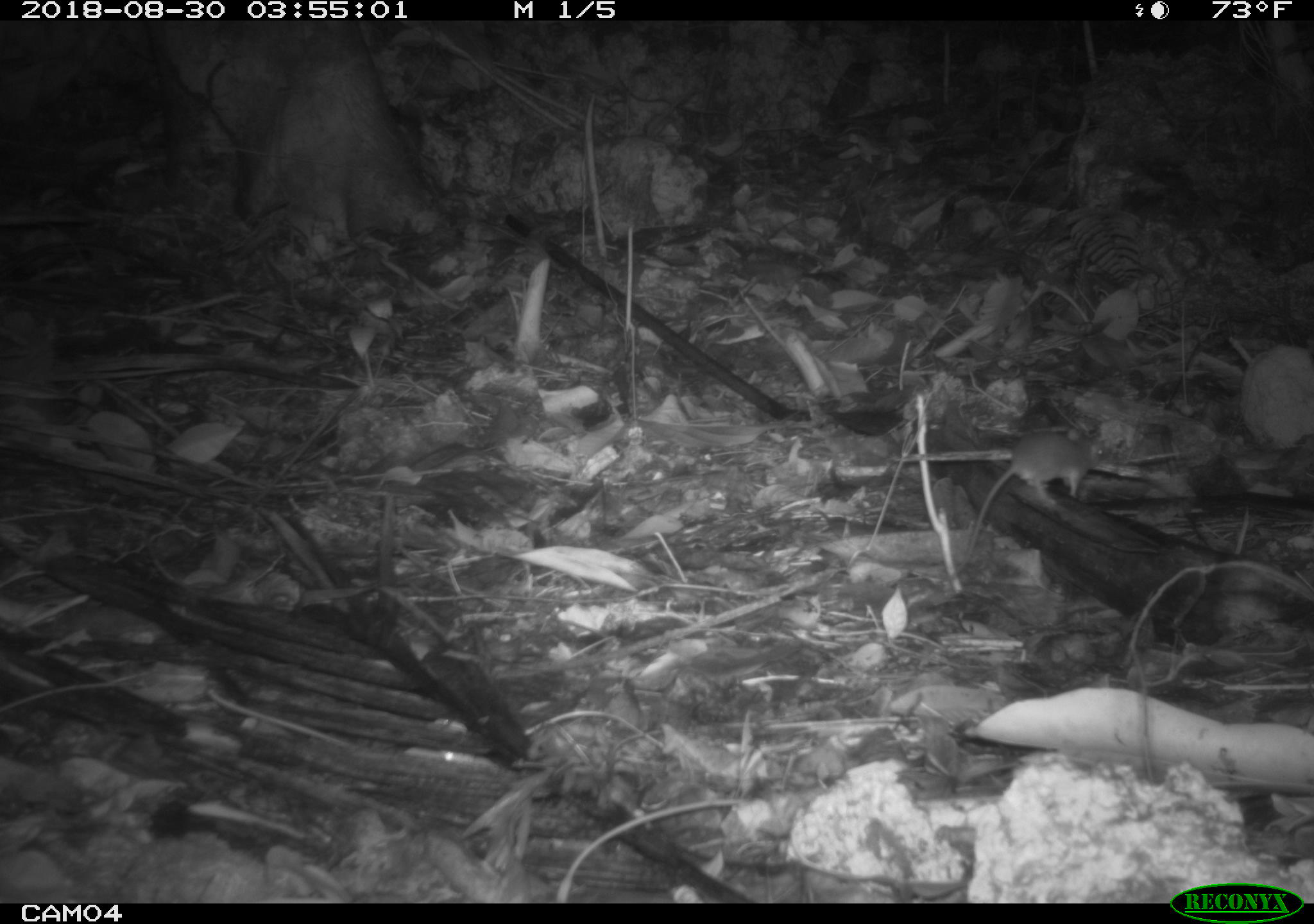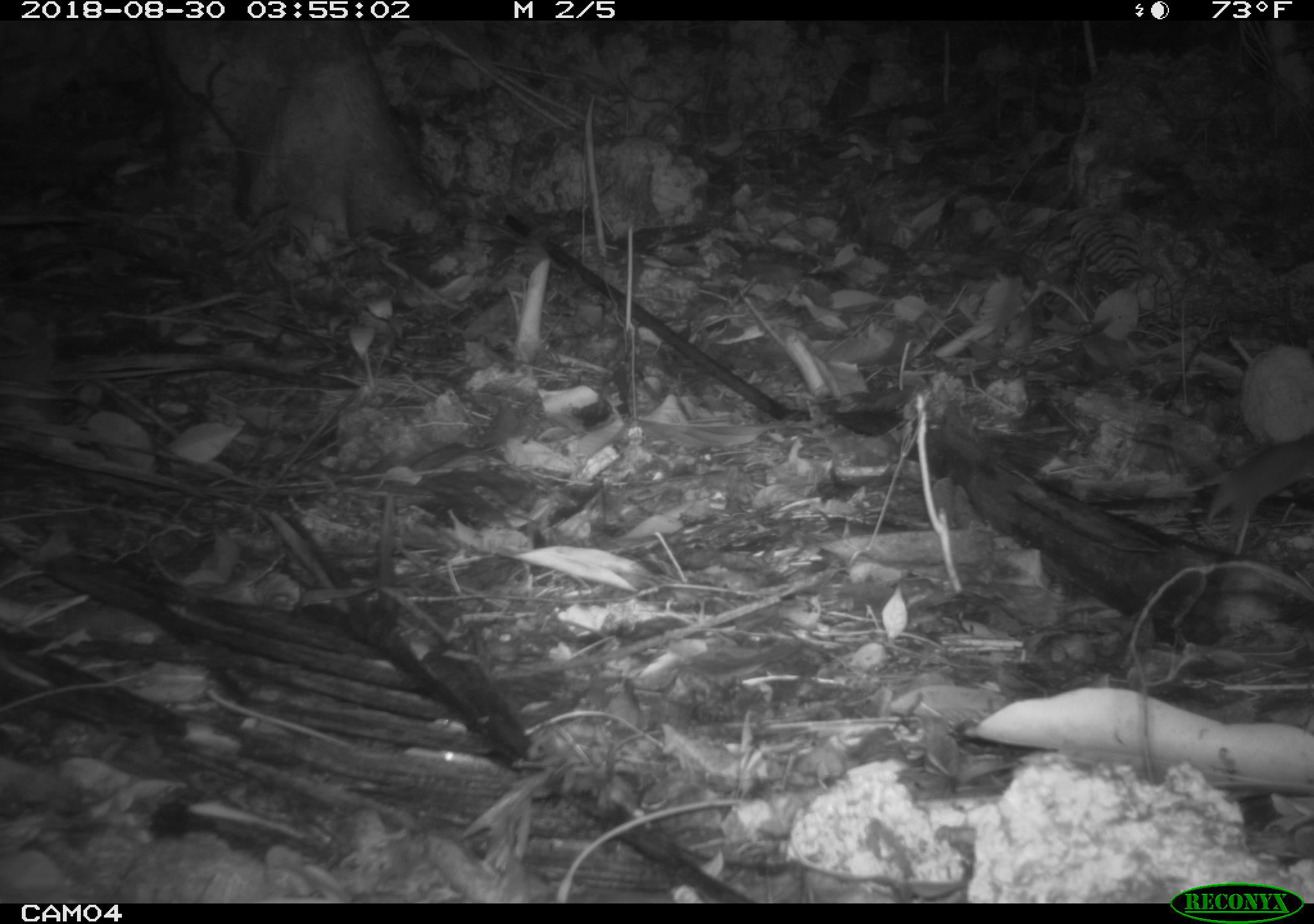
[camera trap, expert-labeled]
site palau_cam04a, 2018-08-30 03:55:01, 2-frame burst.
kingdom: Animalia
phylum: Chordata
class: Mammalia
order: Rodentia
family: Muridae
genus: Rattus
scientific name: Rattus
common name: rat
Rat (Rattus).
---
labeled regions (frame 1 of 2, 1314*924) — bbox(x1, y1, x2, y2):
rat: bbox(956, 426, 1106, 563)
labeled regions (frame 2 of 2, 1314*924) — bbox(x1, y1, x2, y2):
rat: bbox(1111, 420, 1314, 545)